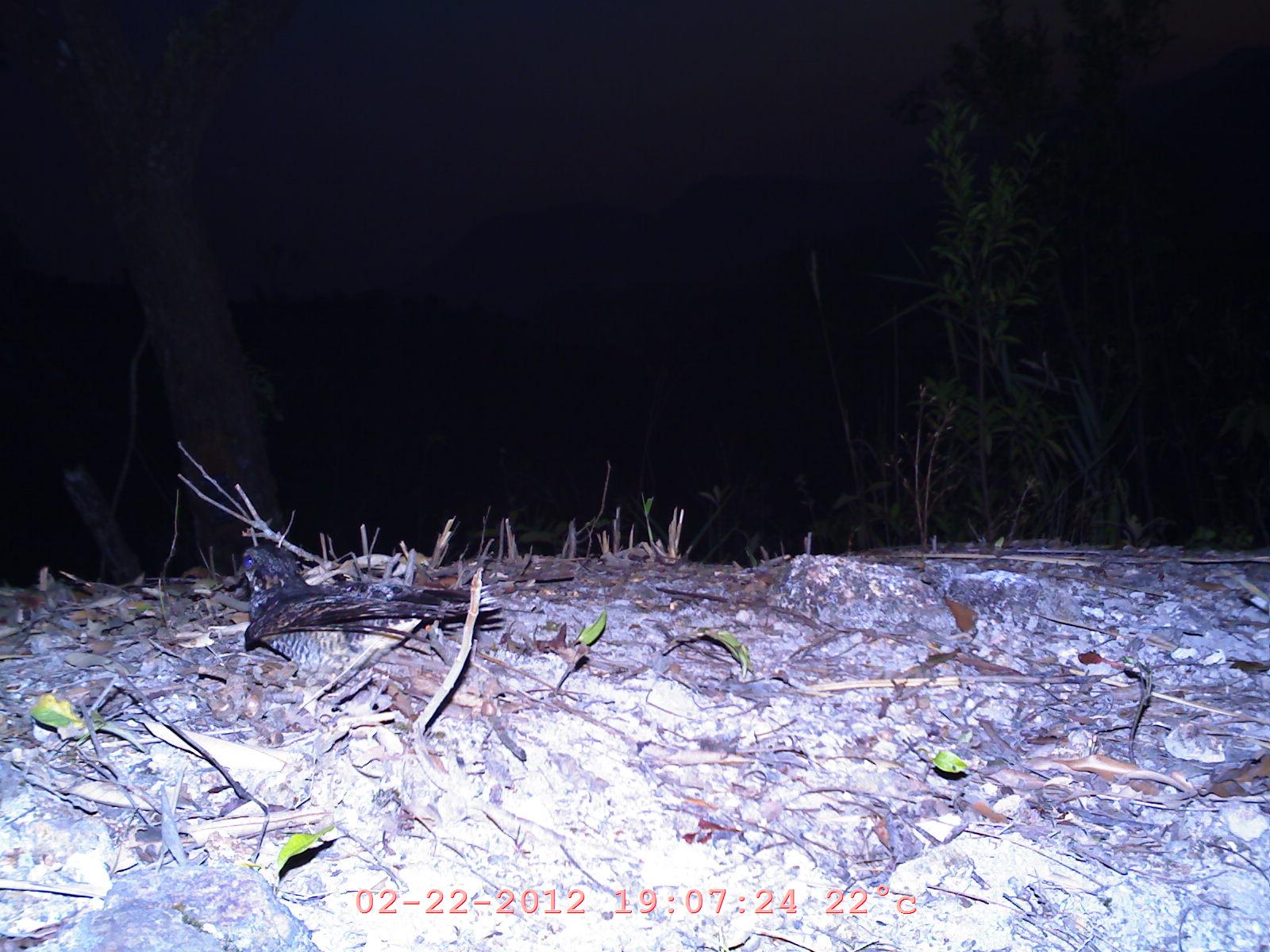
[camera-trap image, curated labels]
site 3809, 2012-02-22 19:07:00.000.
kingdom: Animalia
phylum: Chordata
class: Aves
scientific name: Aves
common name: bird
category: unknown bird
Unknown bird (bird) (Aves), count 1.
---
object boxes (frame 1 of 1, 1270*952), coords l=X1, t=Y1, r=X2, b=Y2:
unknown bird: l=232, t=542, r=509, b=691